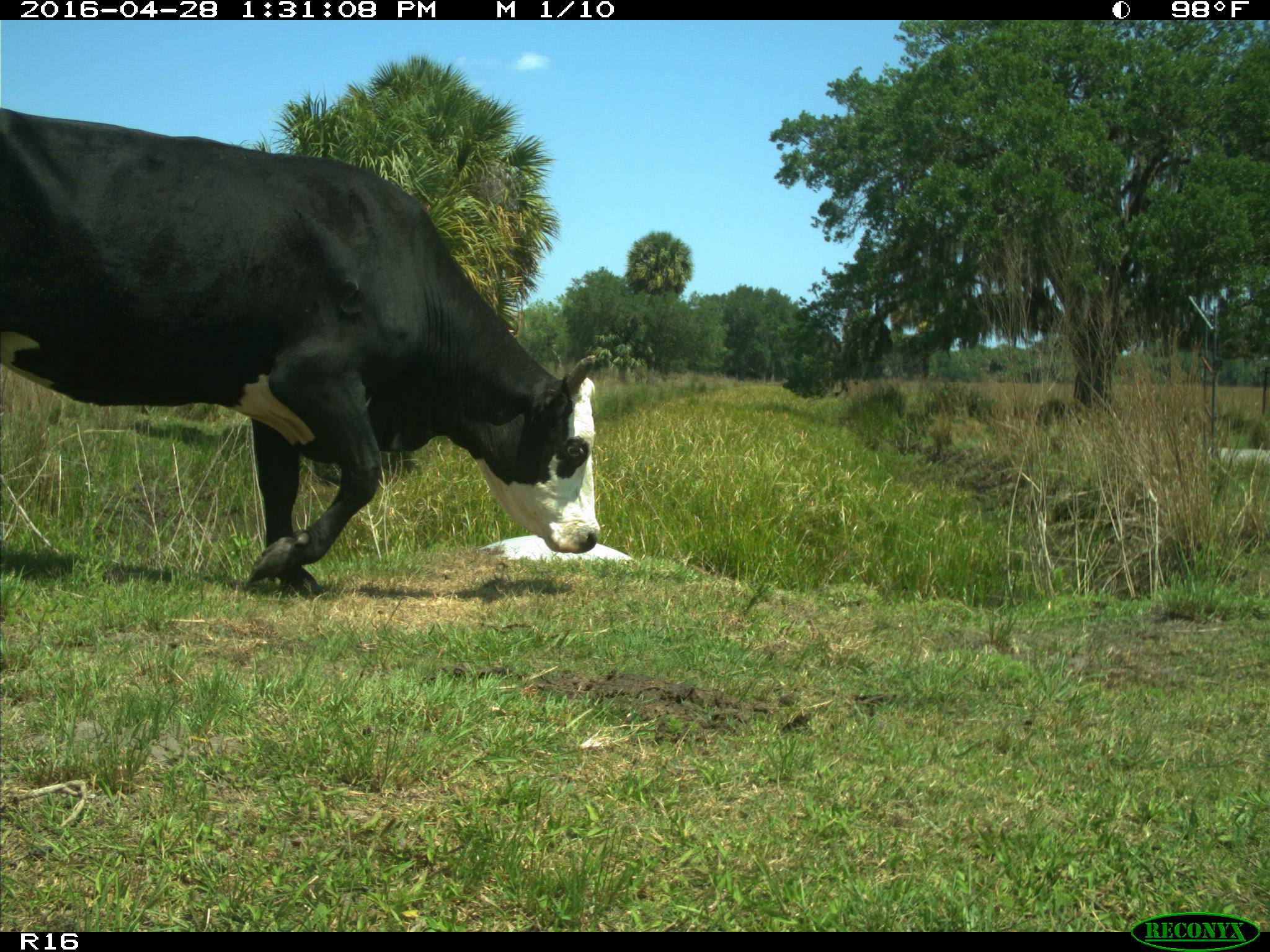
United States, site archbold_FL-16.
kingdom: Animalia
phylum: Chordata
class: Mammalia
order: Artiodactyla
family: Bovidae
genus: Bos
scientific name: Bos taurus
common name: domestic cow